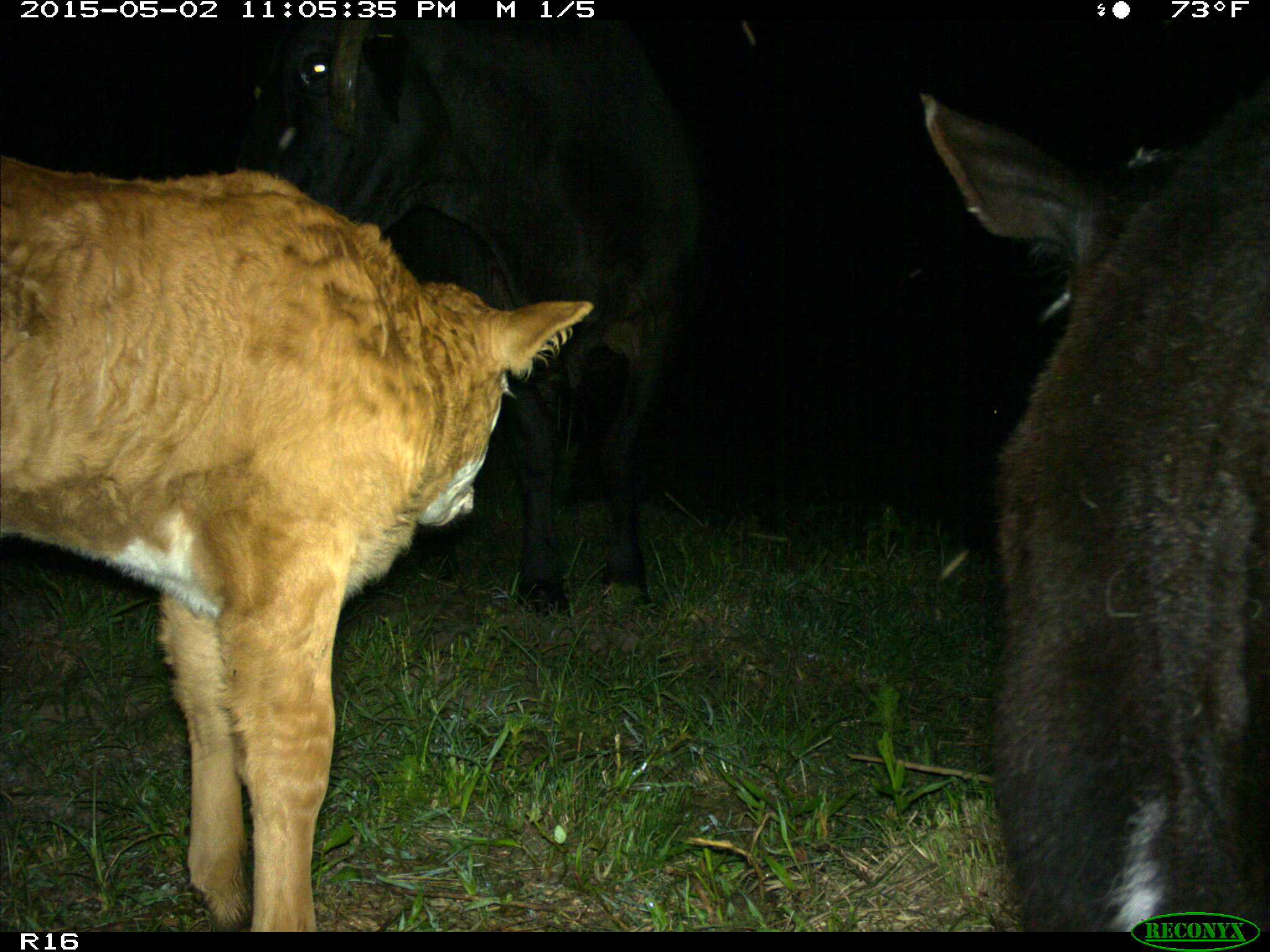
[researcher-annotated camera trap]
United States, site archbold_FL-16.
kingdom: Animalia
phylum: Chordata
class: Mammalia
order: Artiodactyla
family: Bovidae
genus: Bos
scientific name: Bos taurus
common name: domestic cow